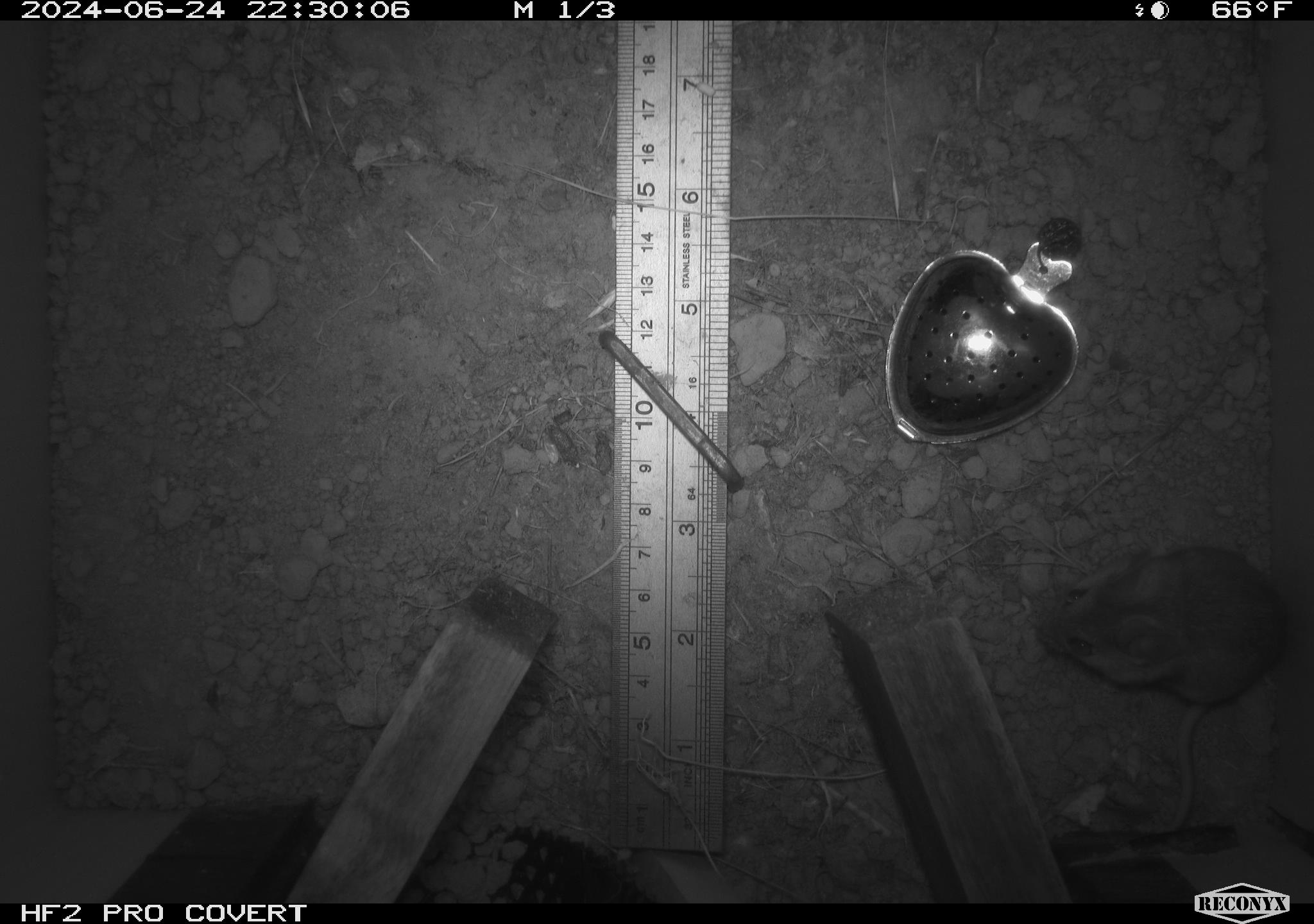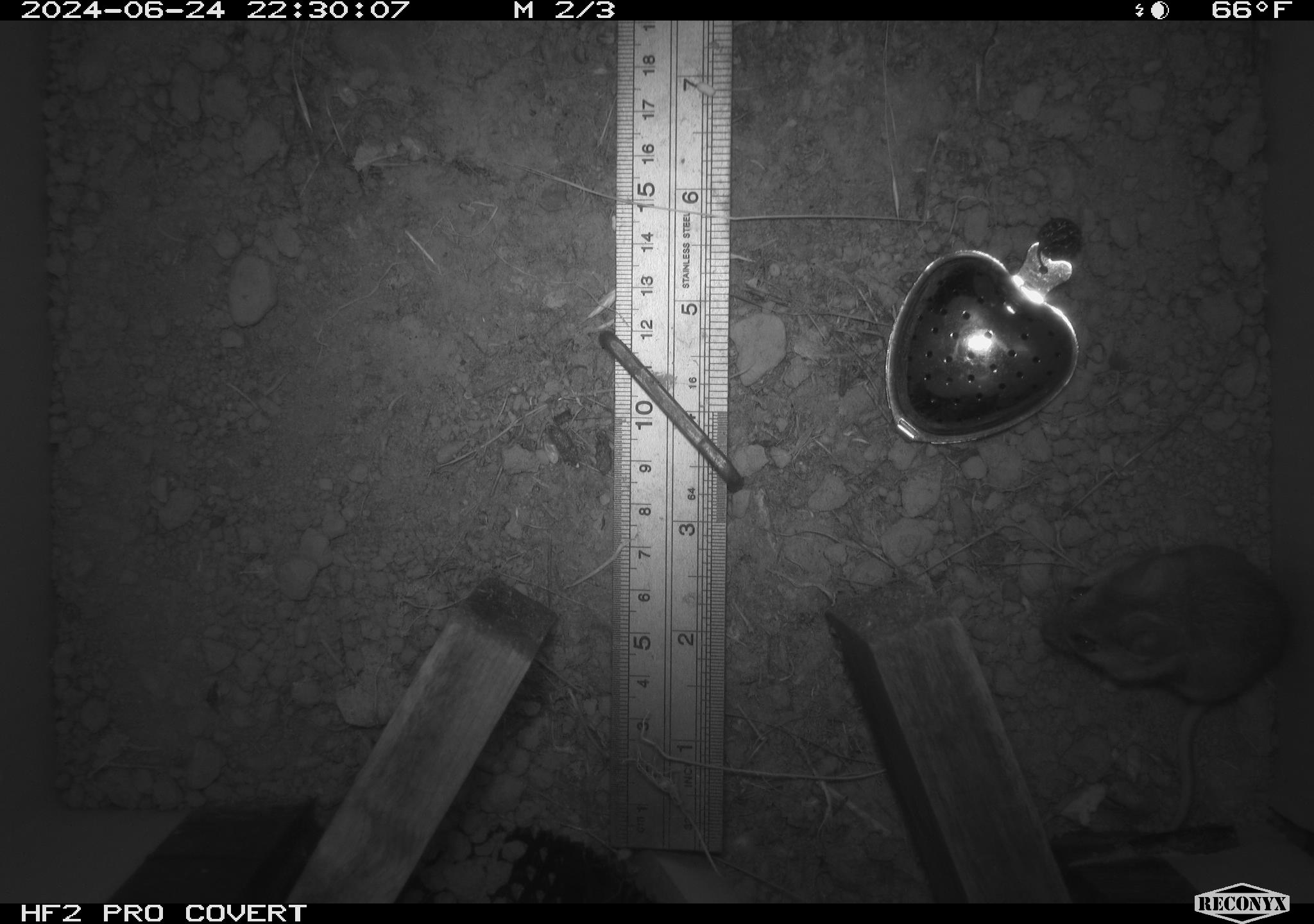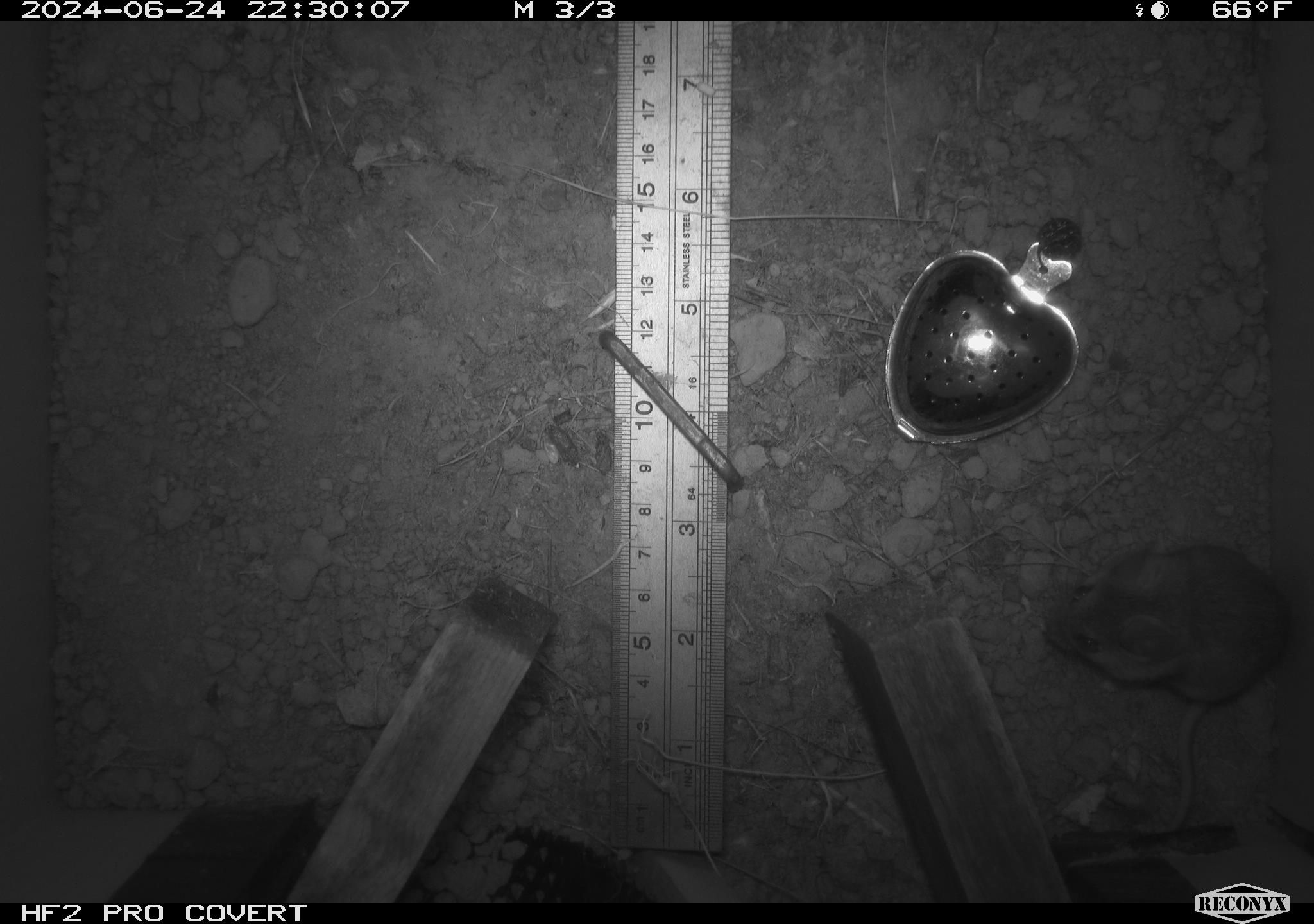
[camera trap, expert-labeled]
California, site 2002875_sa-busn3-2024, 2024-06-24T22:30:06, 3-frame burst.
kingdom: Animalia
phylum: Chordata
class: Mammalia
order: Rodentia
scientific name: Rodentia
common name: mouse species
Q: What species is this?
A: Mouse species (Rodentia).